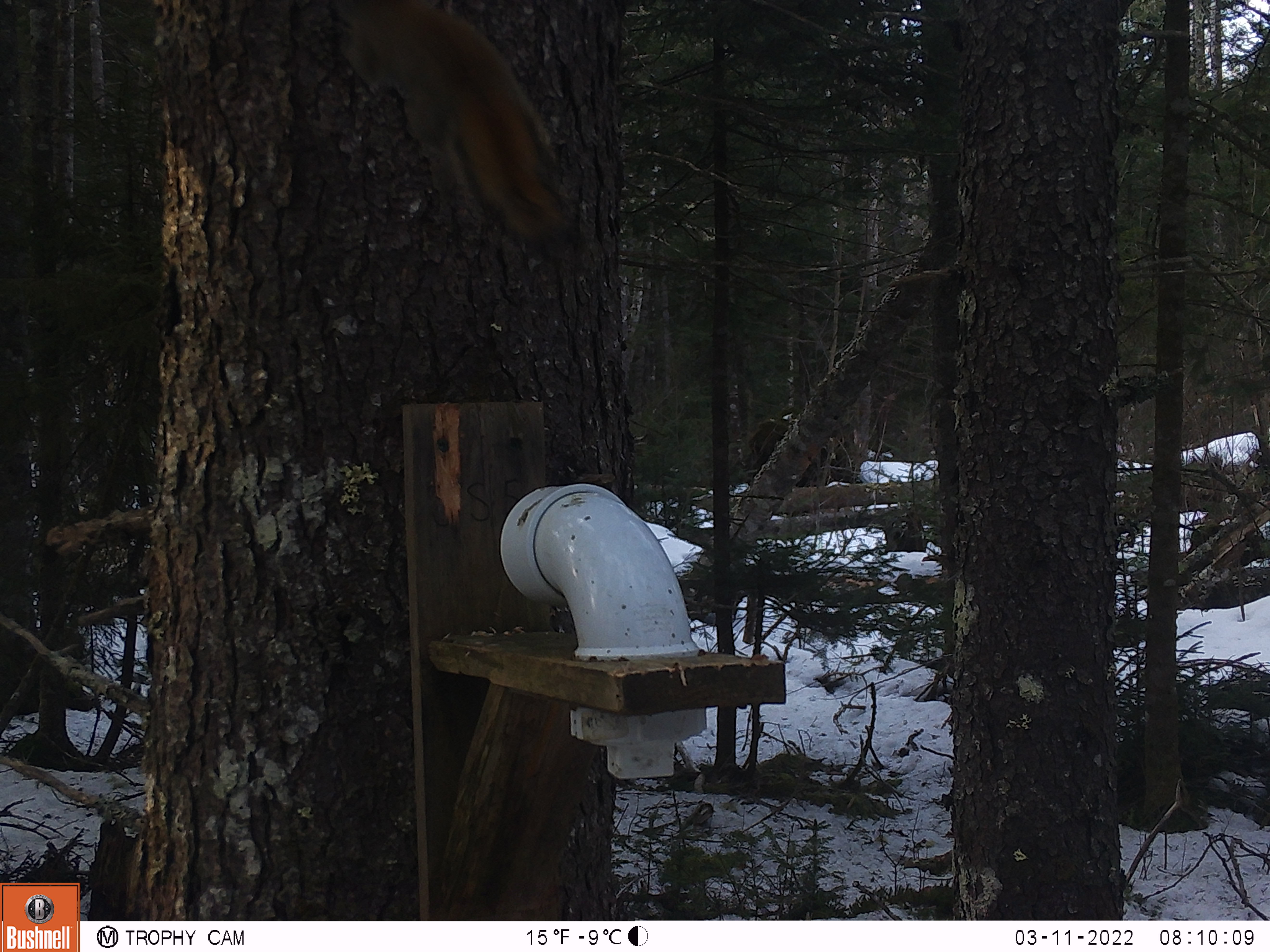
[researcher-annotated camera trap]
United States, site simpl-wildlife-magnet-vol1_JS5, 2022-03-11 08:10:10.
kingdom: Animalia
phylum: Chordata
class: Mammalia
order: Rodentia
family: Sciuridae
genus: Tamiasciurus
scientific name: Tamiasciurus hudsonicus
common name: red squirrel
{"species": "red squirrel (Tamiasciurus hudsonicus)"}